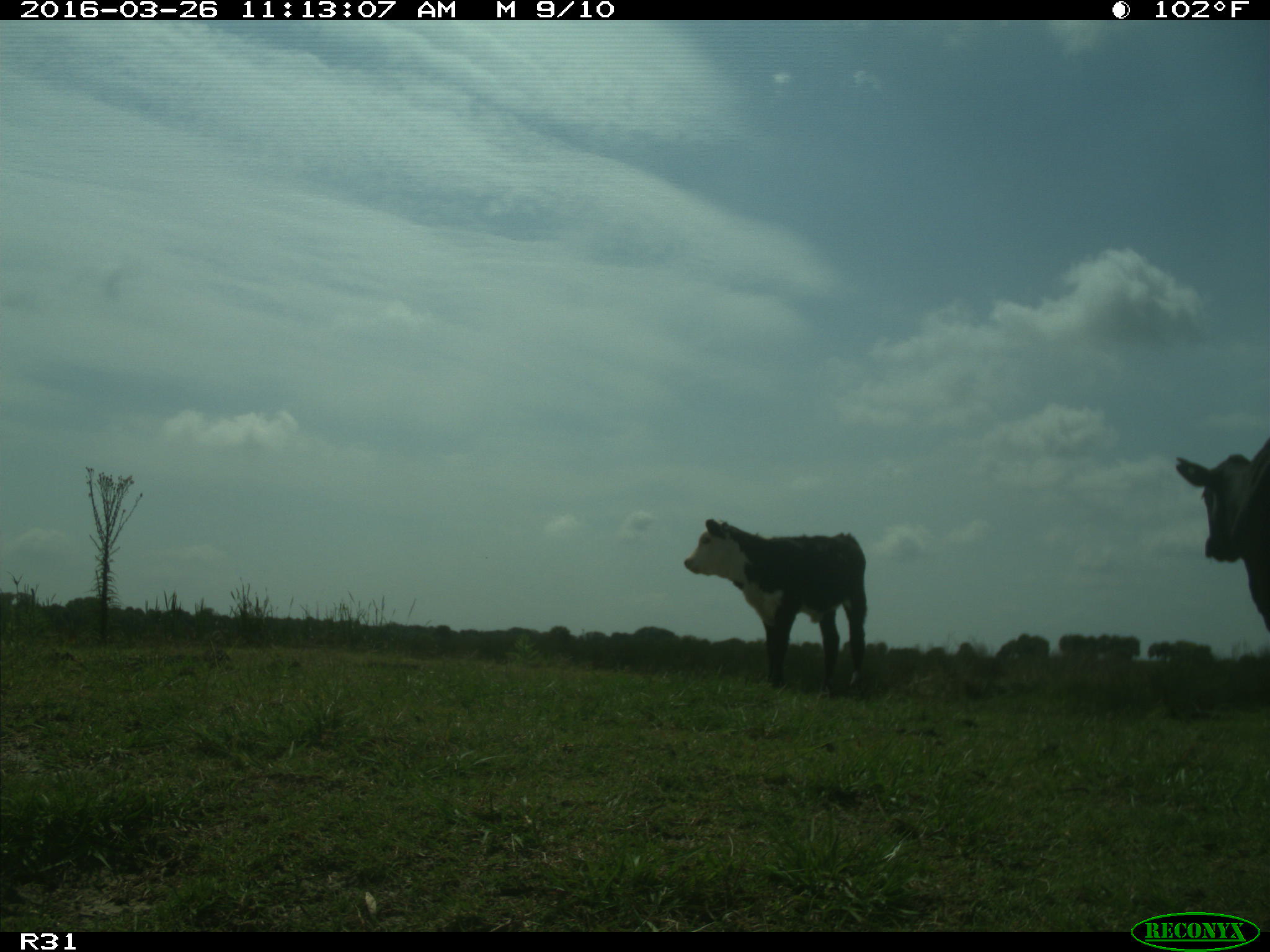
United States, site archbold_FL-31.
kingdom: Animalia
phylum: Chordata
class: Mammalia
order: Artiodactyla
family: Bovidae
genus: Bos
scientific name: Bos taurus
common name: domestic cow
Bos taurus (domestic cow).